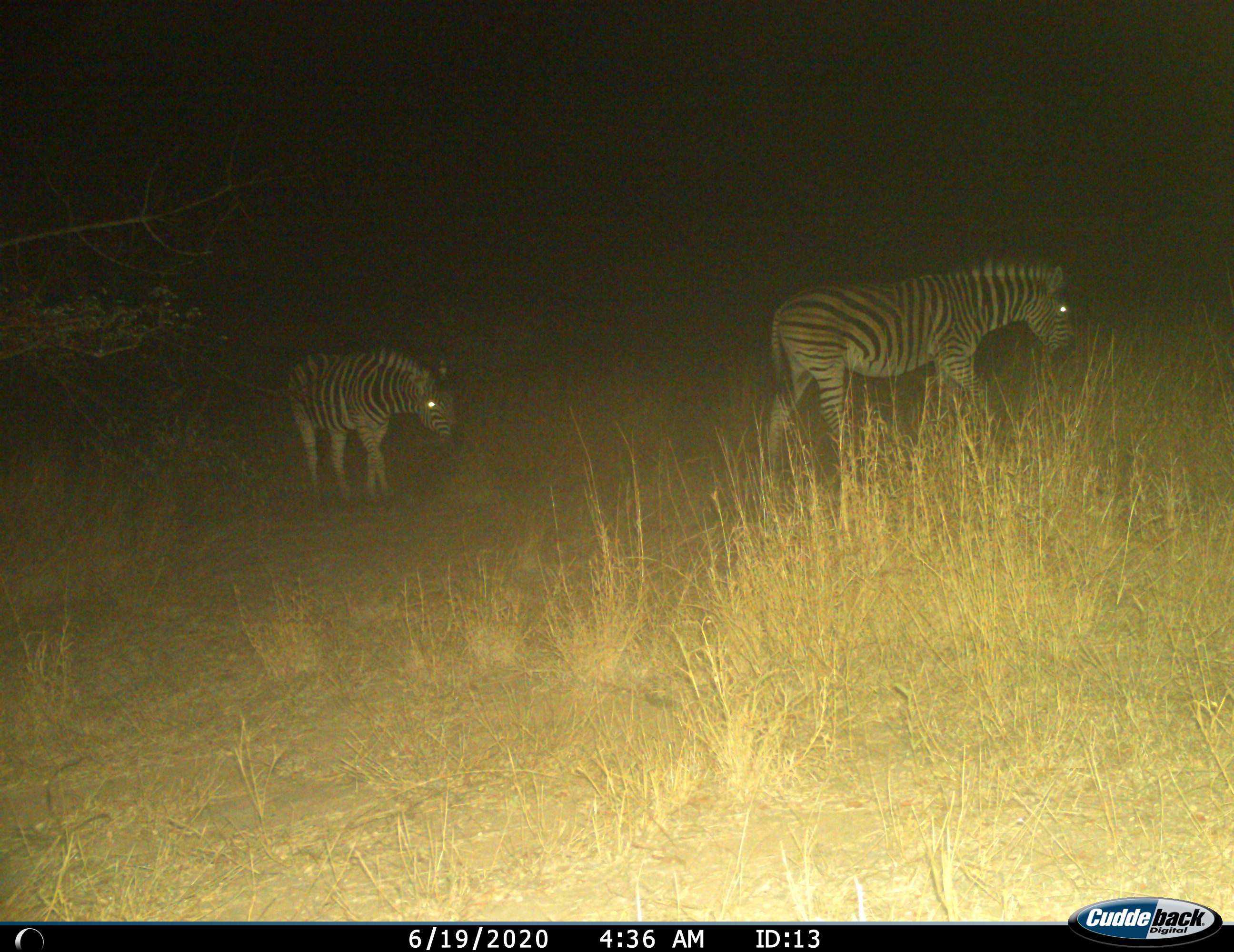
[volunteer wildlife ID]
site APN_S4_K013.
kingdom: Animalia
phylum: Chordata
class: Mammalia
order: Perissodactyla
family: Equidae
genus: Equus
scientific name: Equus quagga burchellii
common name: burchell's zebra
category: zebraburchells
Zebraburchells (burchell's zebra) (Equus quagga burchellii), count 2. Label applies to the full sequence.